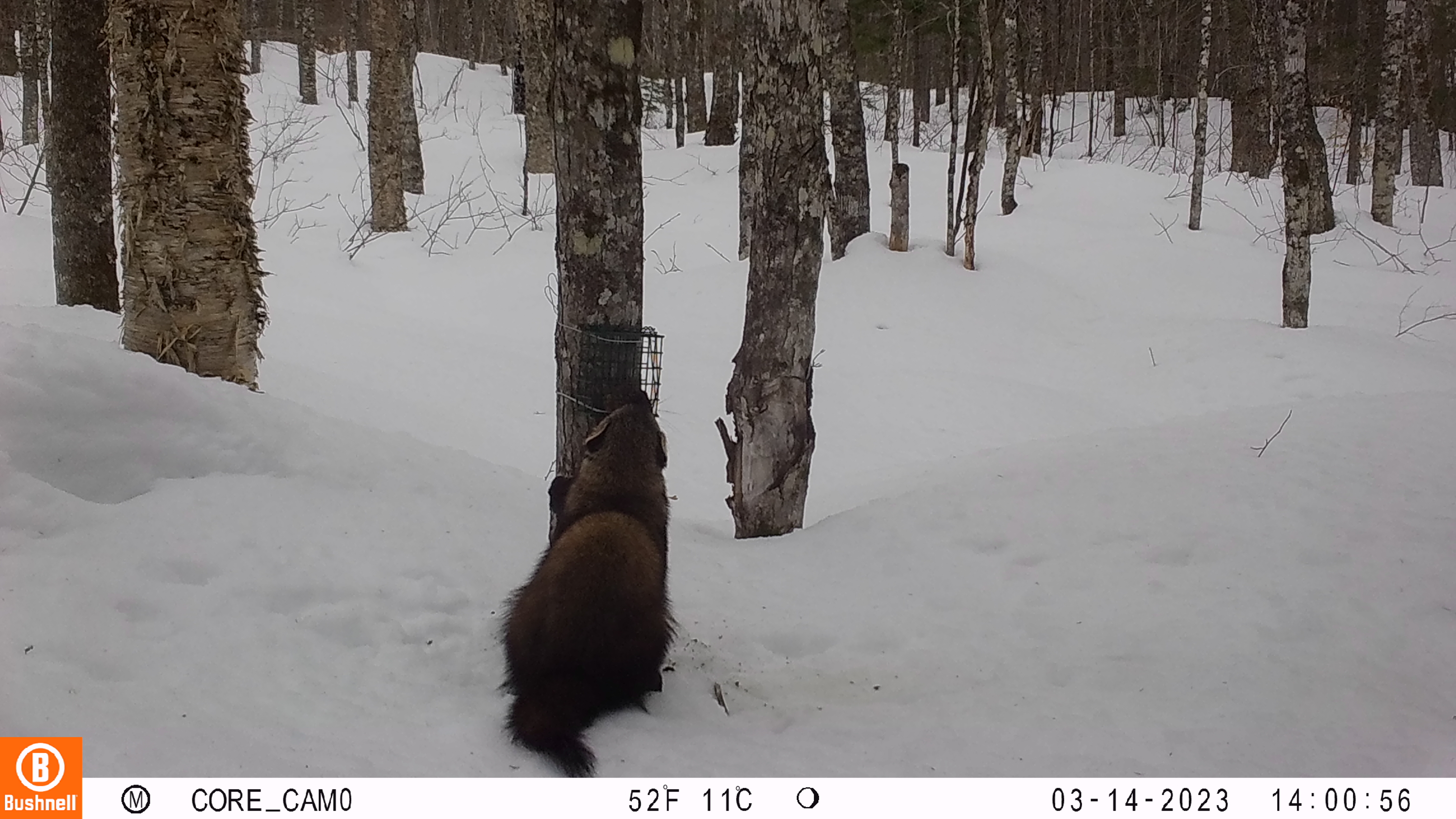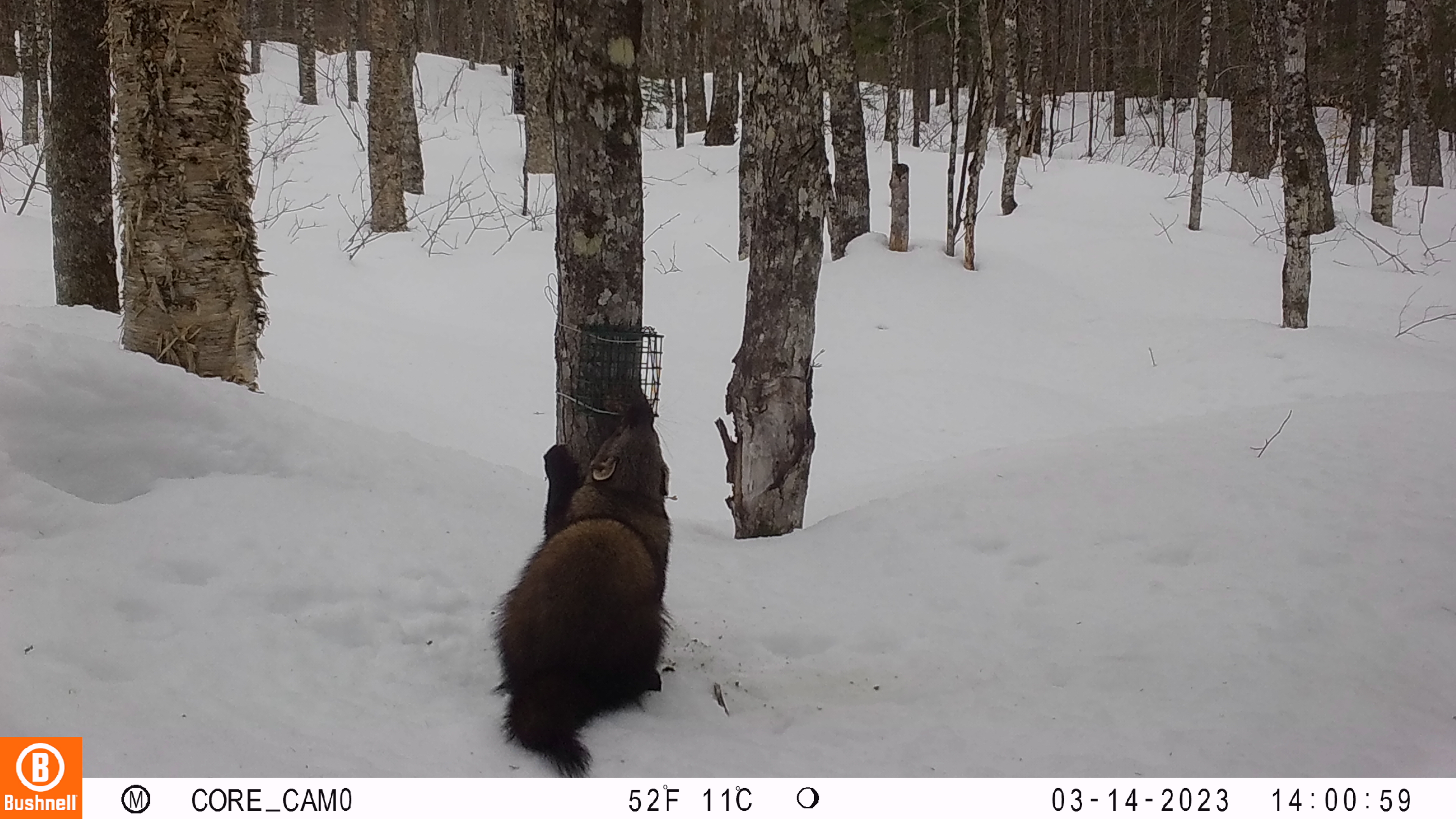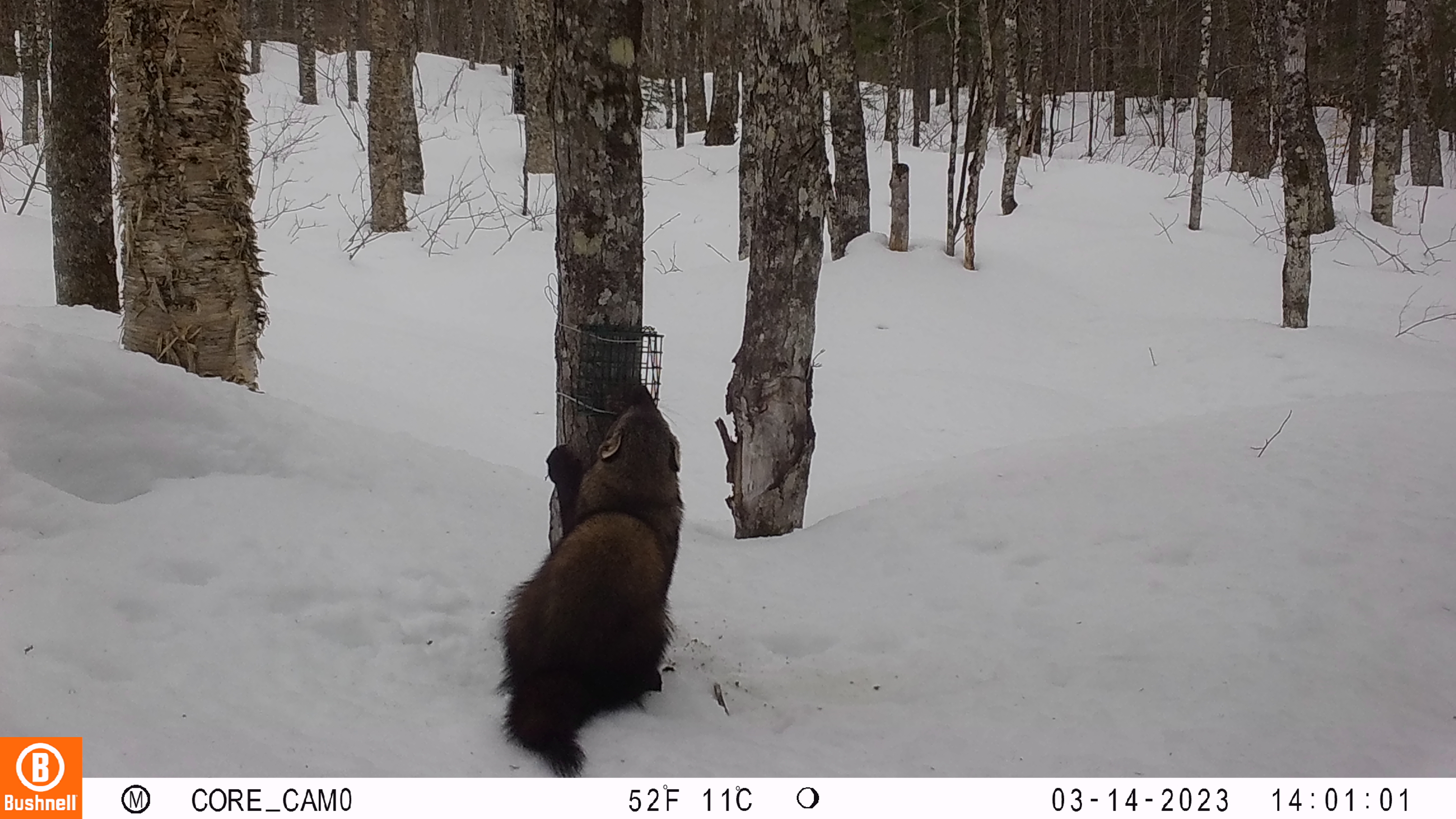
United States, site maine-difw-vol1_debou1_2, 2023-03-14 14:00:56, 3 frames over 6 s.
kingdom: Animalia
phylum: Chordata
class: Mammalia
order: Carnivora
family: Mustelidae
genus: Pekania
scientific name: Pekania pennanti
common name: fisher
Fisher (Pekania pennanti).